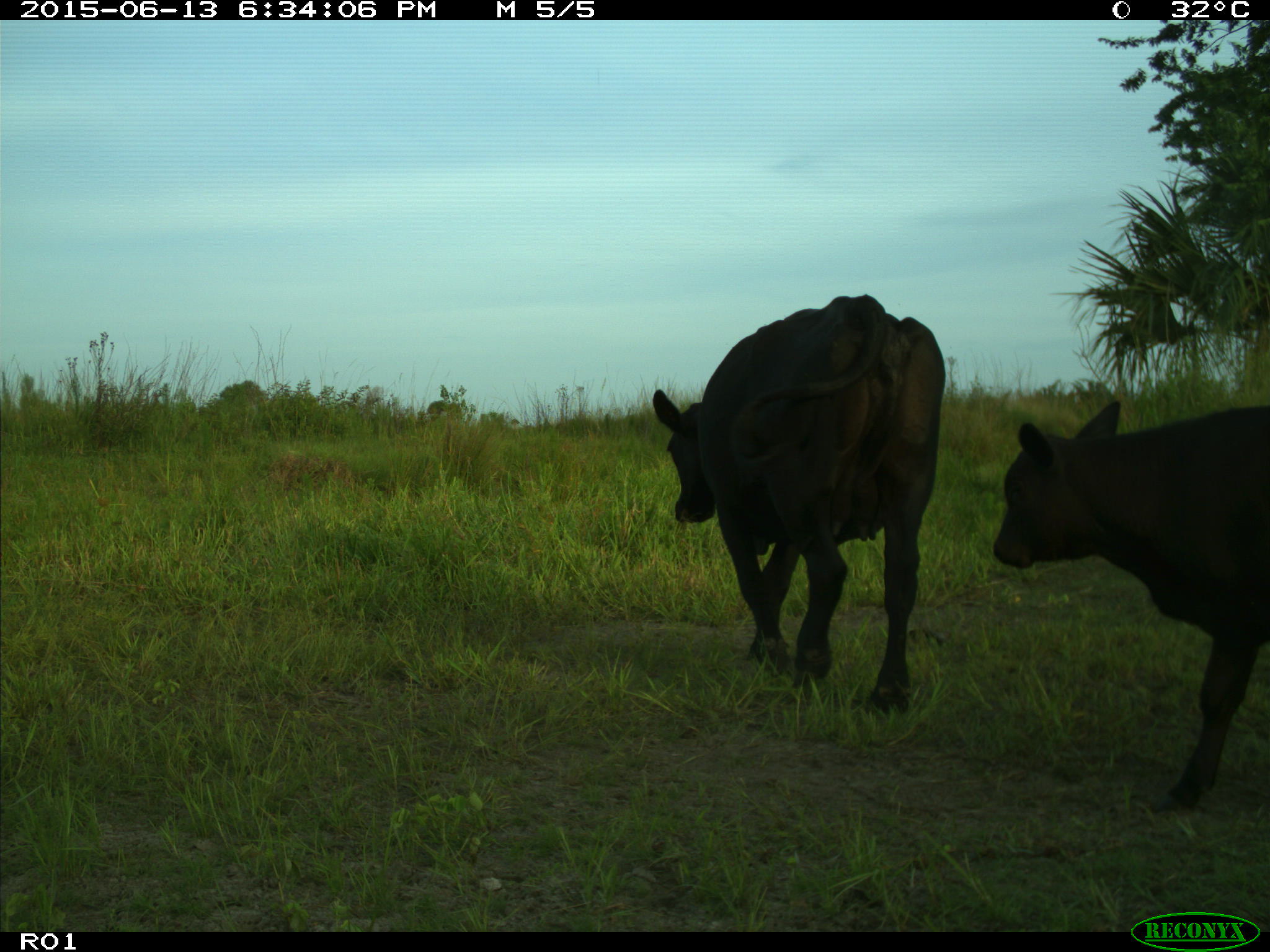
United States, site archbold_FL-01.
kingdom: Animalia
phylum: Chordata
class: Mammalia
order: Artiodactyla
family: Bovidae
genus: Bos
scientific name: Bos taurus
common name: domestic cow